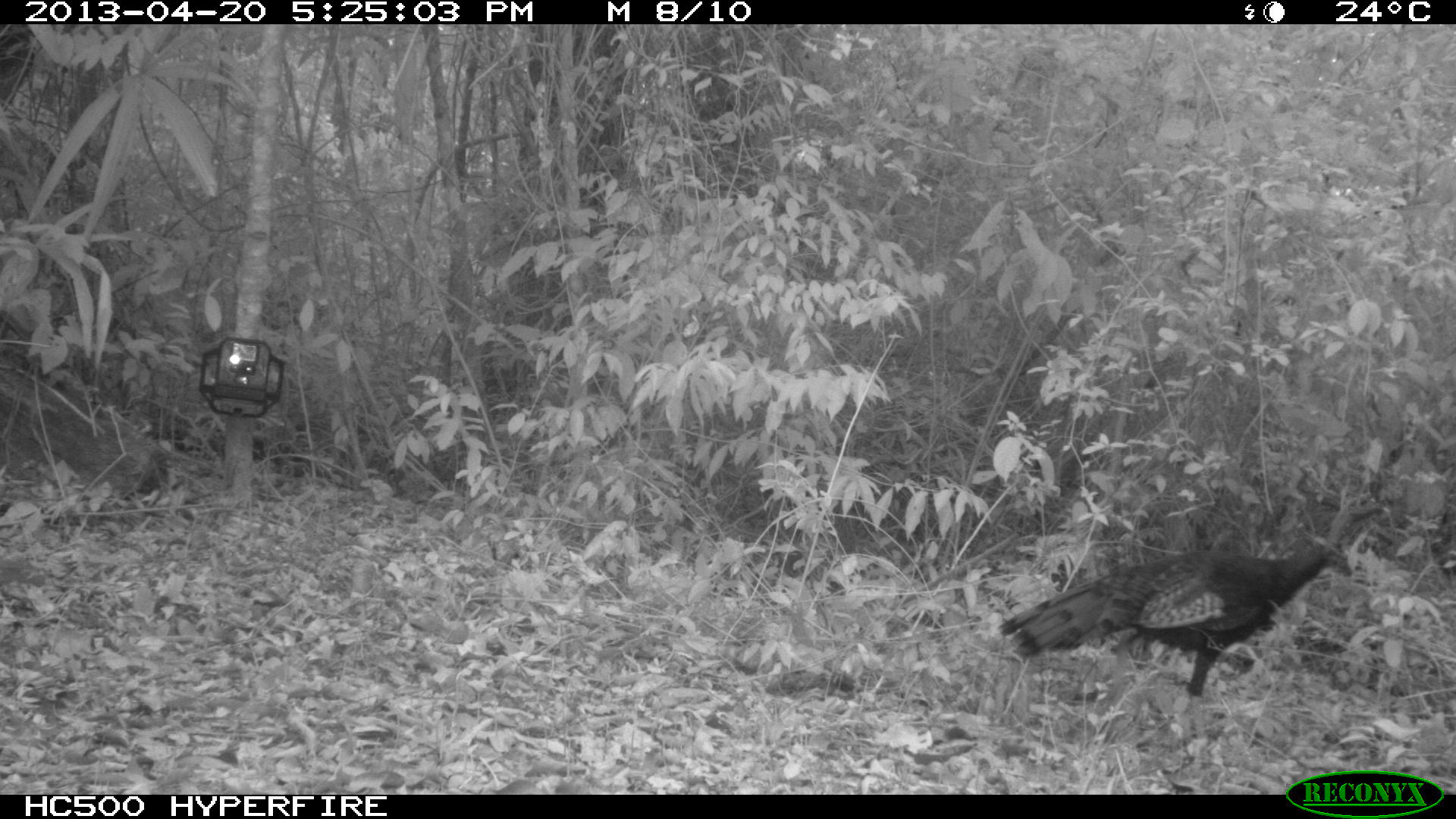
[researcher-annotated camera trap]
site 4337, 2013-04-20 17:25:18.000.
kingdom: Animalia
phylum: Chordata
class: Aves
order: Galliformes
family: Phasianidae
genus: Meleagris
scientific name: Meleagris ocellata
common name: ocellated turkey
Meleagris ocellata (ocellated turkey), count 1.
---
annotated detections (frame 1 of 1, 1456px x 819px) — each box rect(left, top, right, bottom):
meleagris ocellata: rect(996, 529, 1353, 743)